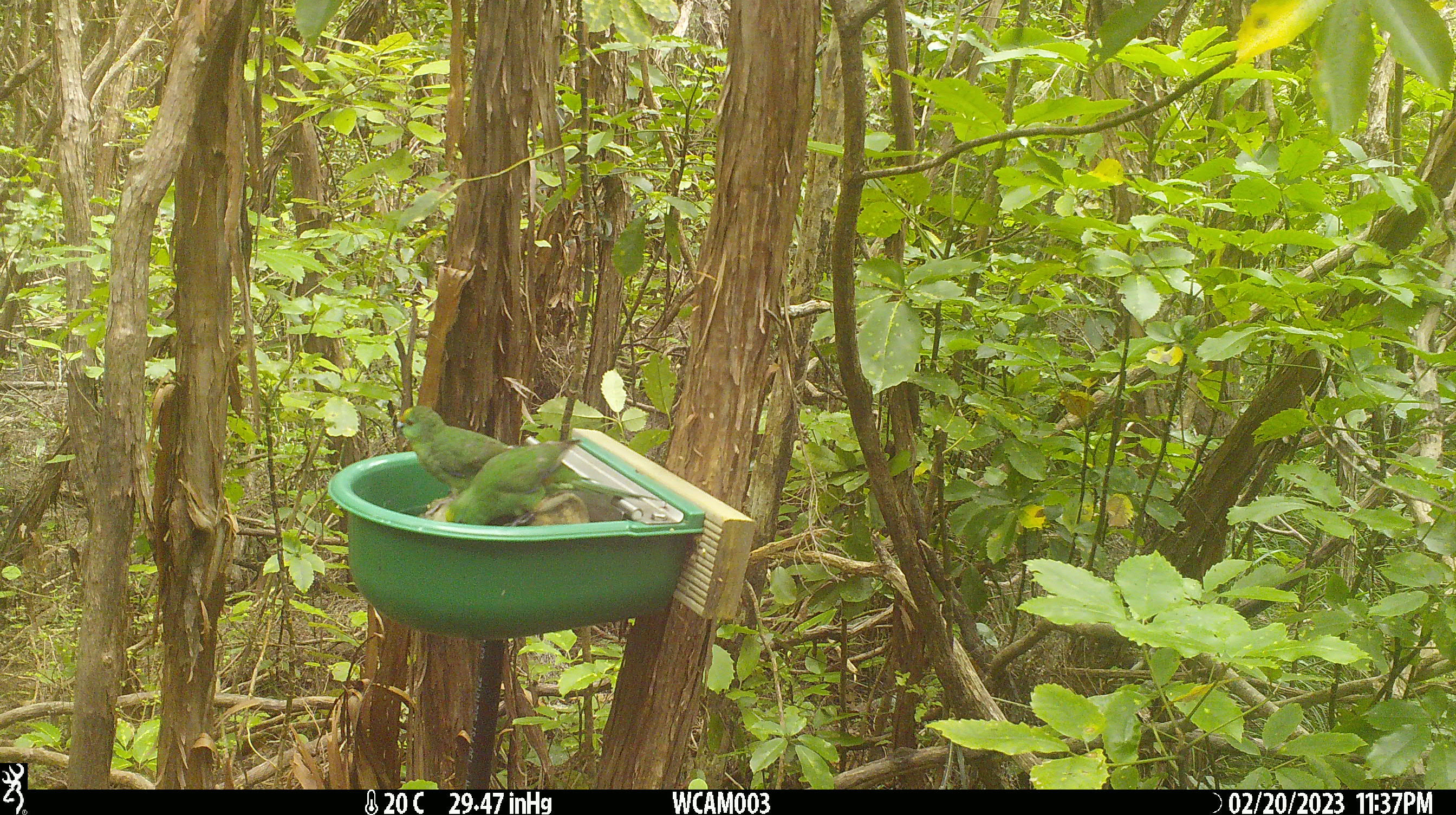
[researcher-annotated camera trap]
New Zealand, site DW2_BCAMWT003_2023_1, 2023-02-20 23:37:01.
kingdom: Animalia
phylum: Chordata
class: Aves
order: Psittaciformes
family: Psittaculidae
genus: Cyanoramphus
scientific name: Cyanoramphus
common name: parakeet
Parakeet (Cyanoramphus).